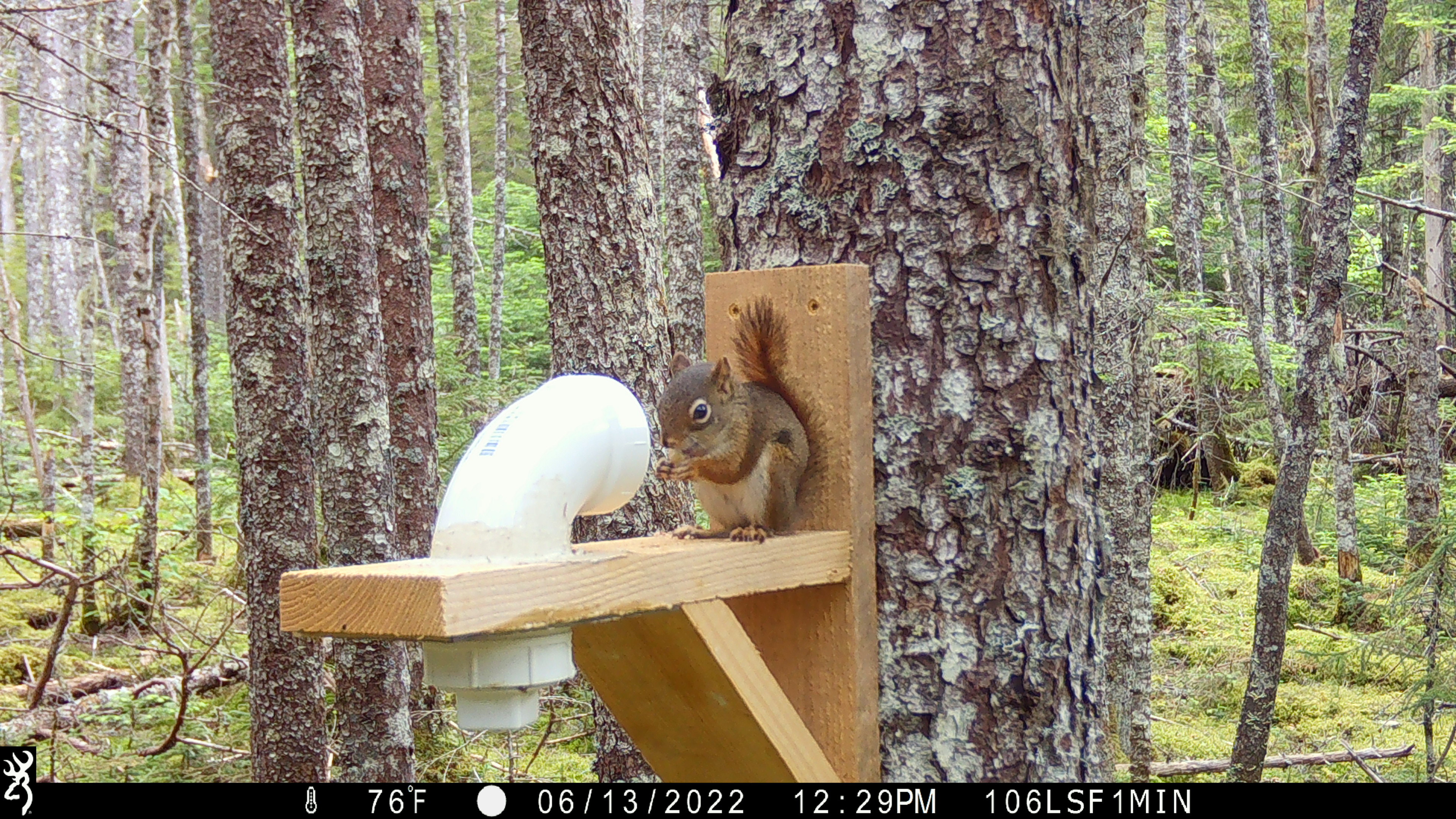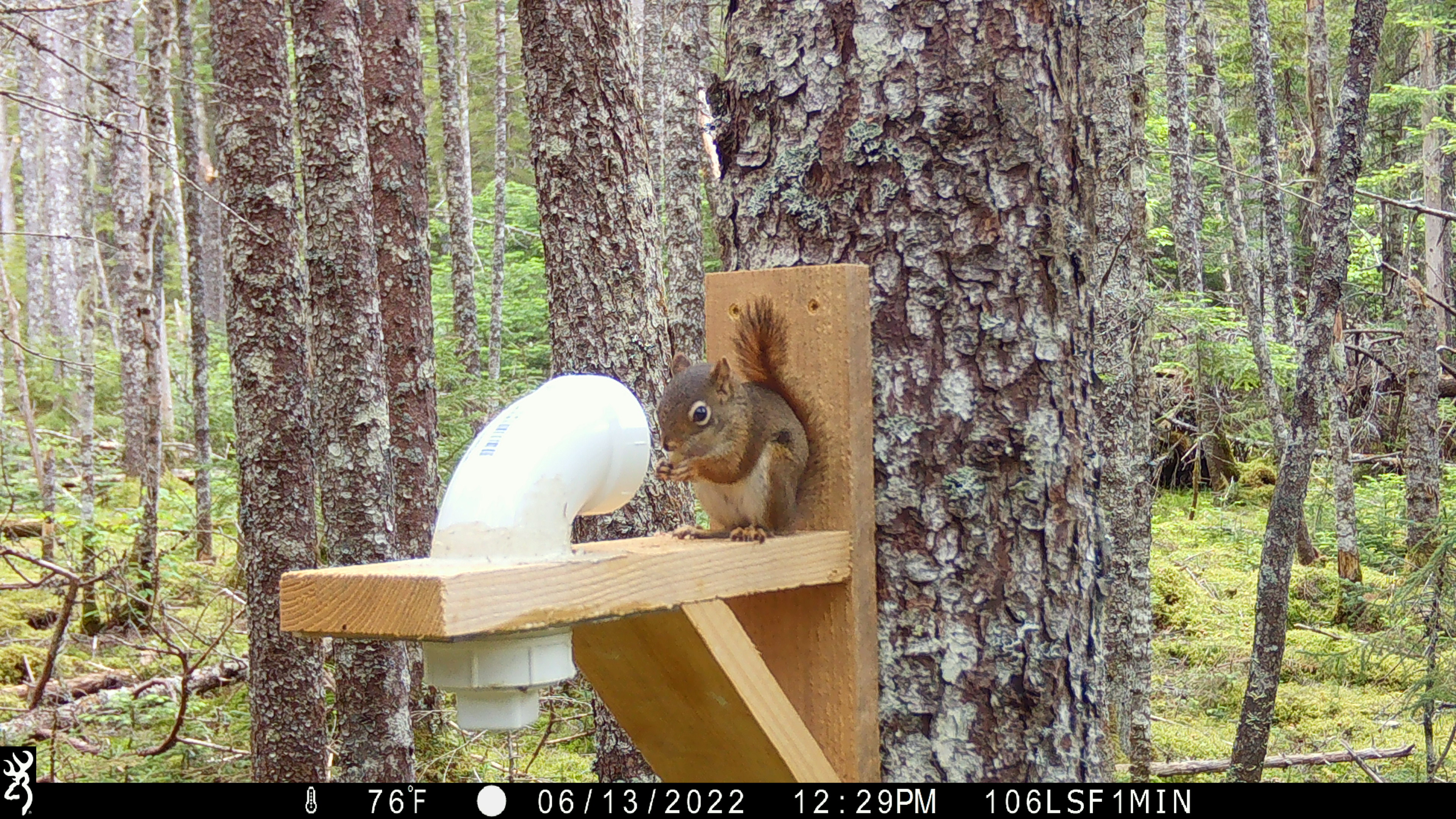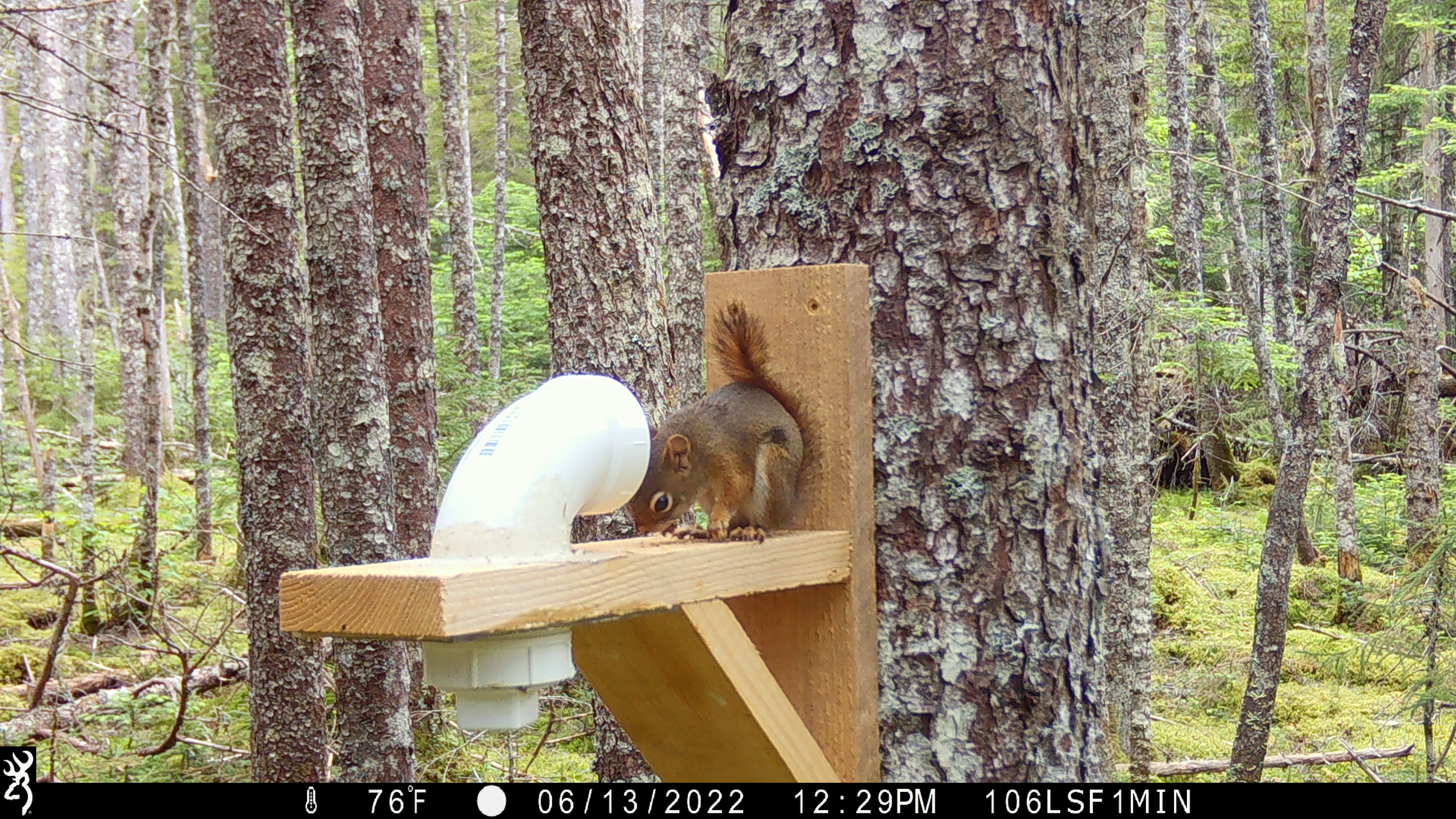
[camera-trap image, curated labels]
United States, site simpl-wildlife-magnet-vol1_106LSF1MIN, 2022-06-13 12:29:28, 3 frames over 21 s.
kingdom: Animalia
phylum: Chordata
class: Mammalia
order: Rodentia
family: Sciuridae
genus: Tamiasciurus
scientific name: Tamiasciurus hudsonicus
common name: red squirrel